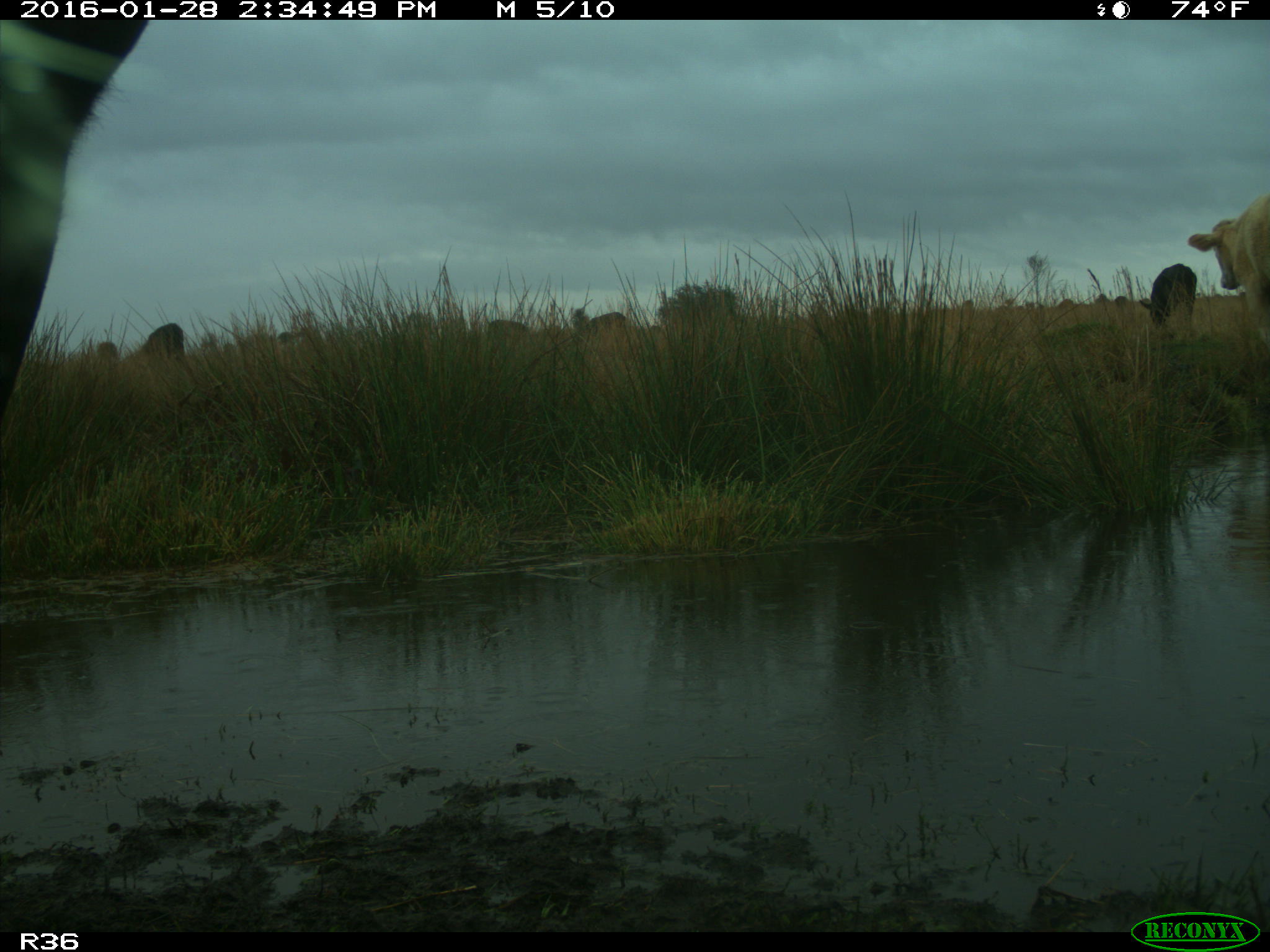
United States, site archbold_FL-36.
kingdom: Animalia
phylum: Chordata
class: Mammalia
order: Artiodactyla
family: Bovidae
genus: Bos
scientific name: Bos taurus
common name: domestic cow